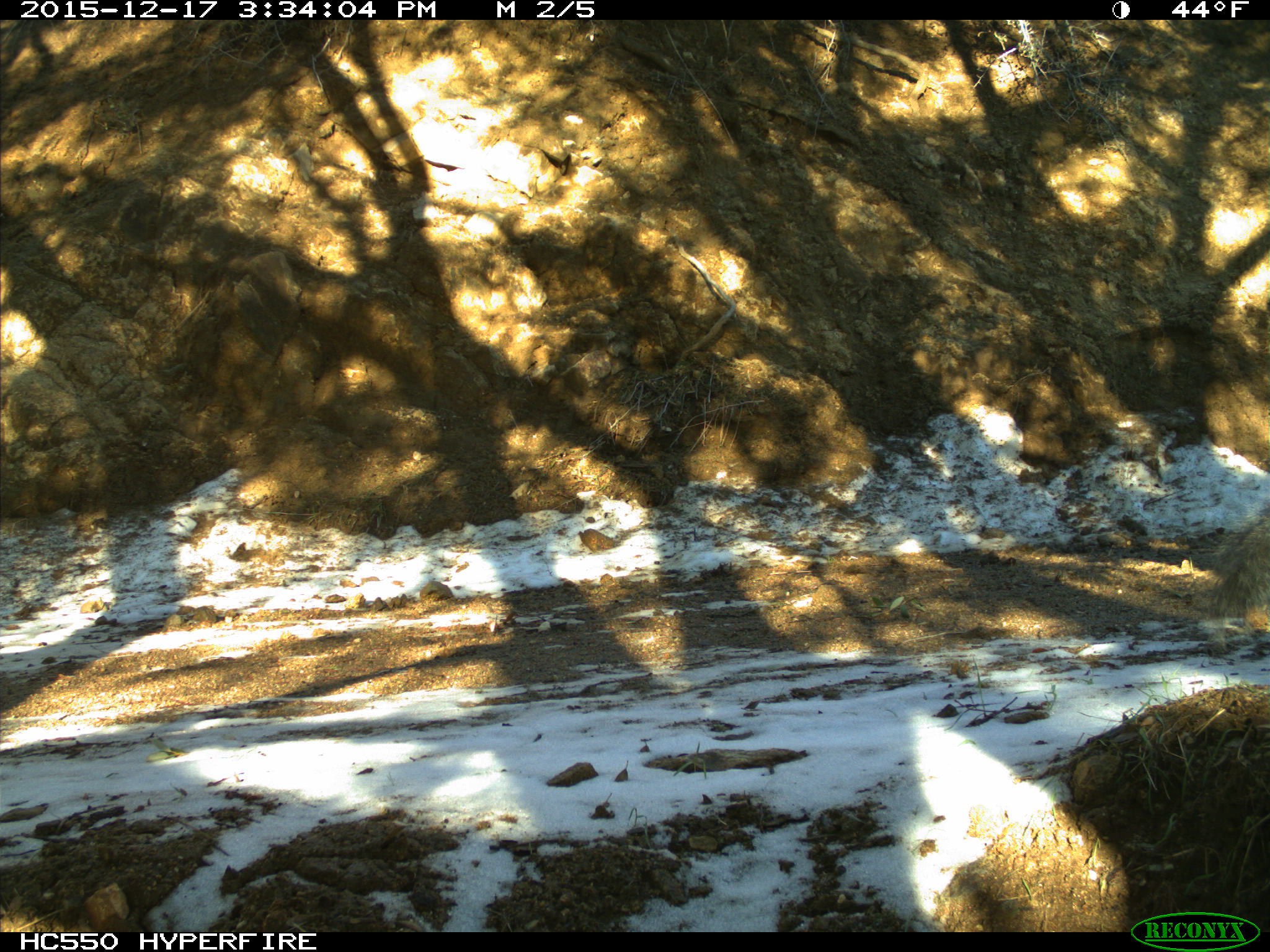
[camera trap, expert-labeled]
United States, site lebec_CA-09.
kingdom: Animalia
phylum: Chordata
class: Mammalia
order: Rodentia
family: Sciuridae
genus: Sciurus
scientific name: Sciurus carolinensis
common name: eastern gray squirrel